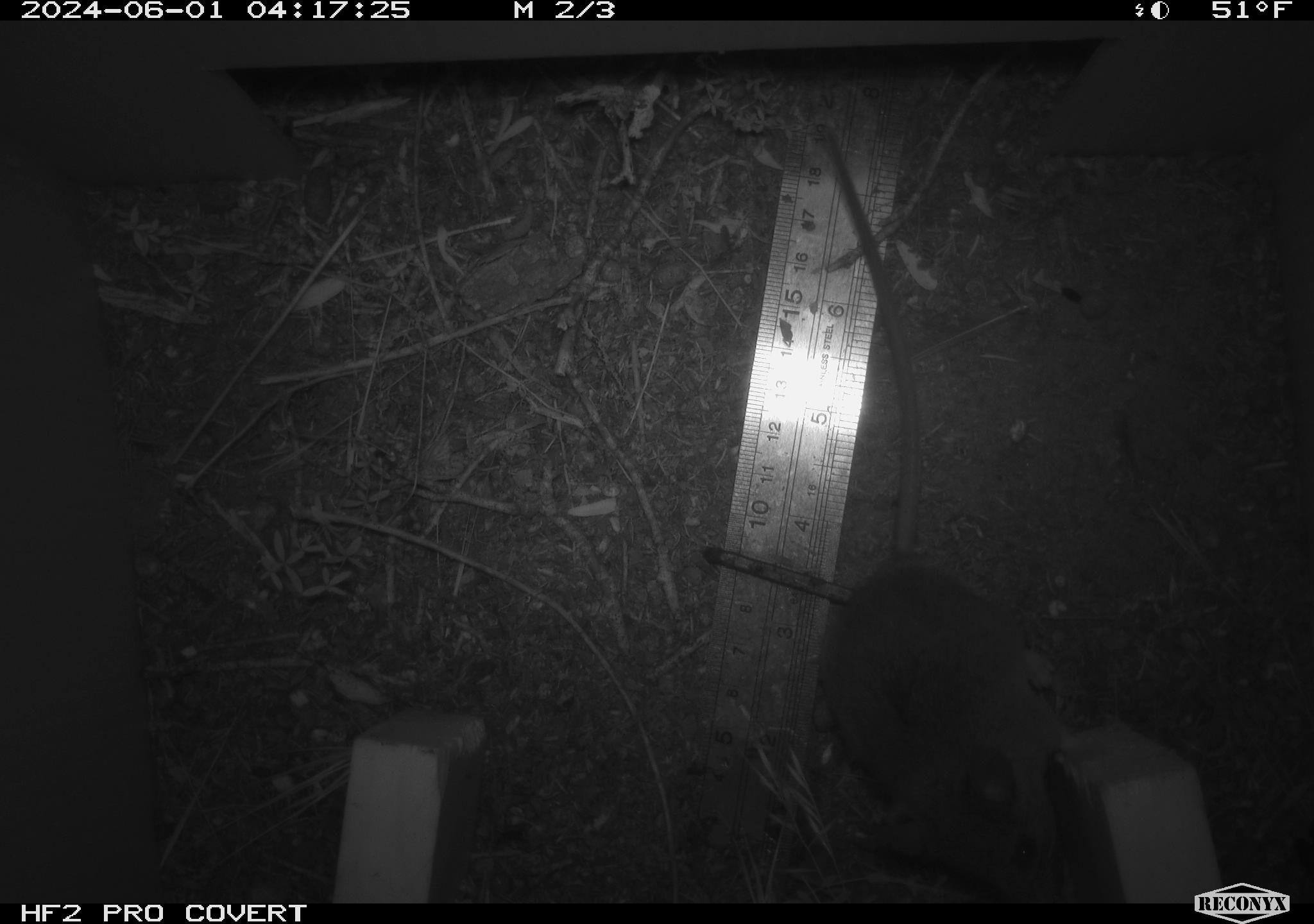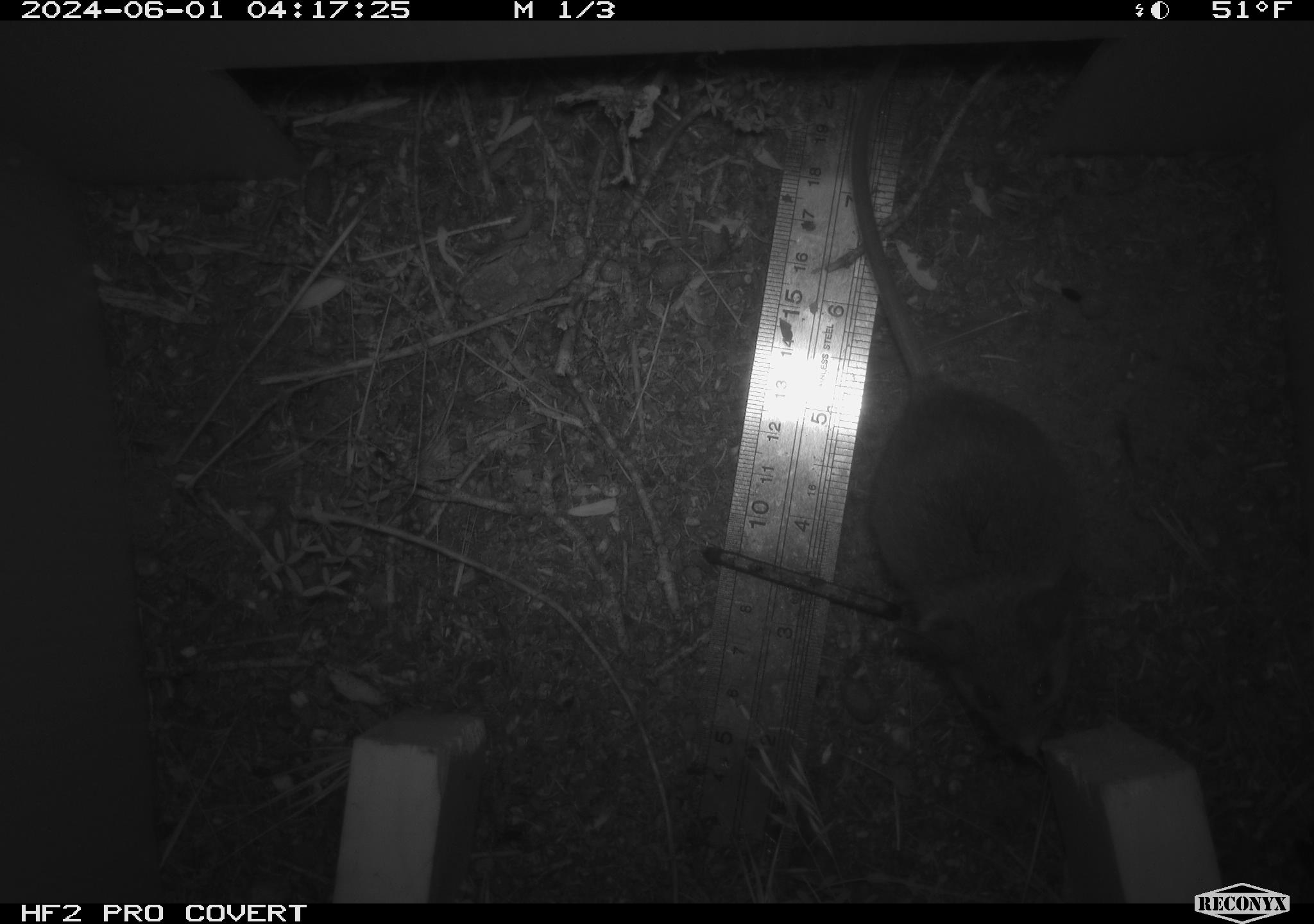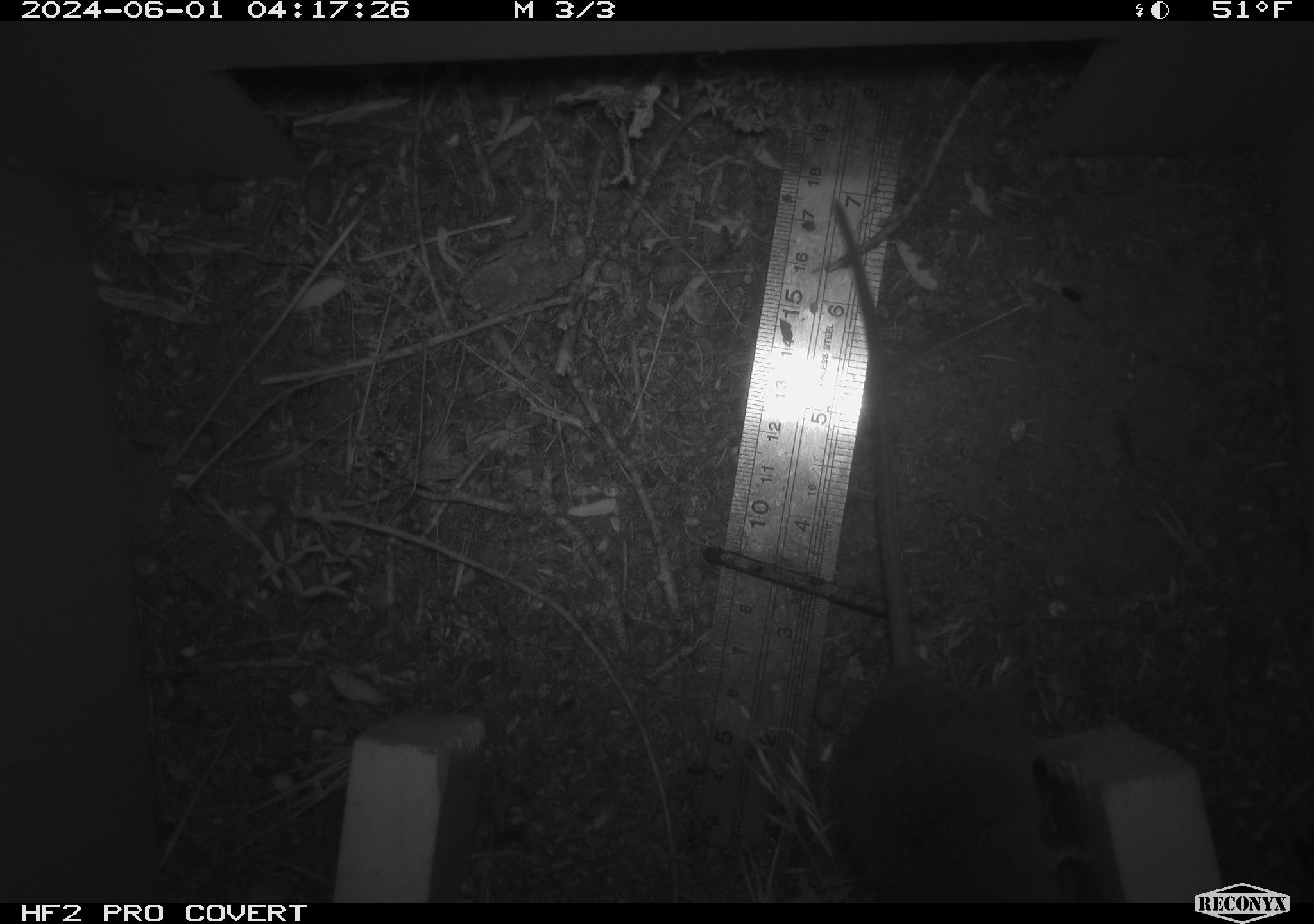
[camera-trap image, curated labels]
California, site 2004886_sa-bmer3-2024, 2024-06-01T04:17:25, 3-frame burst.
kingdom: Animalia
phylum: Chordata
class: Mammalia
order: Rodentia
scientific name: Rodentia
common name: mouse species